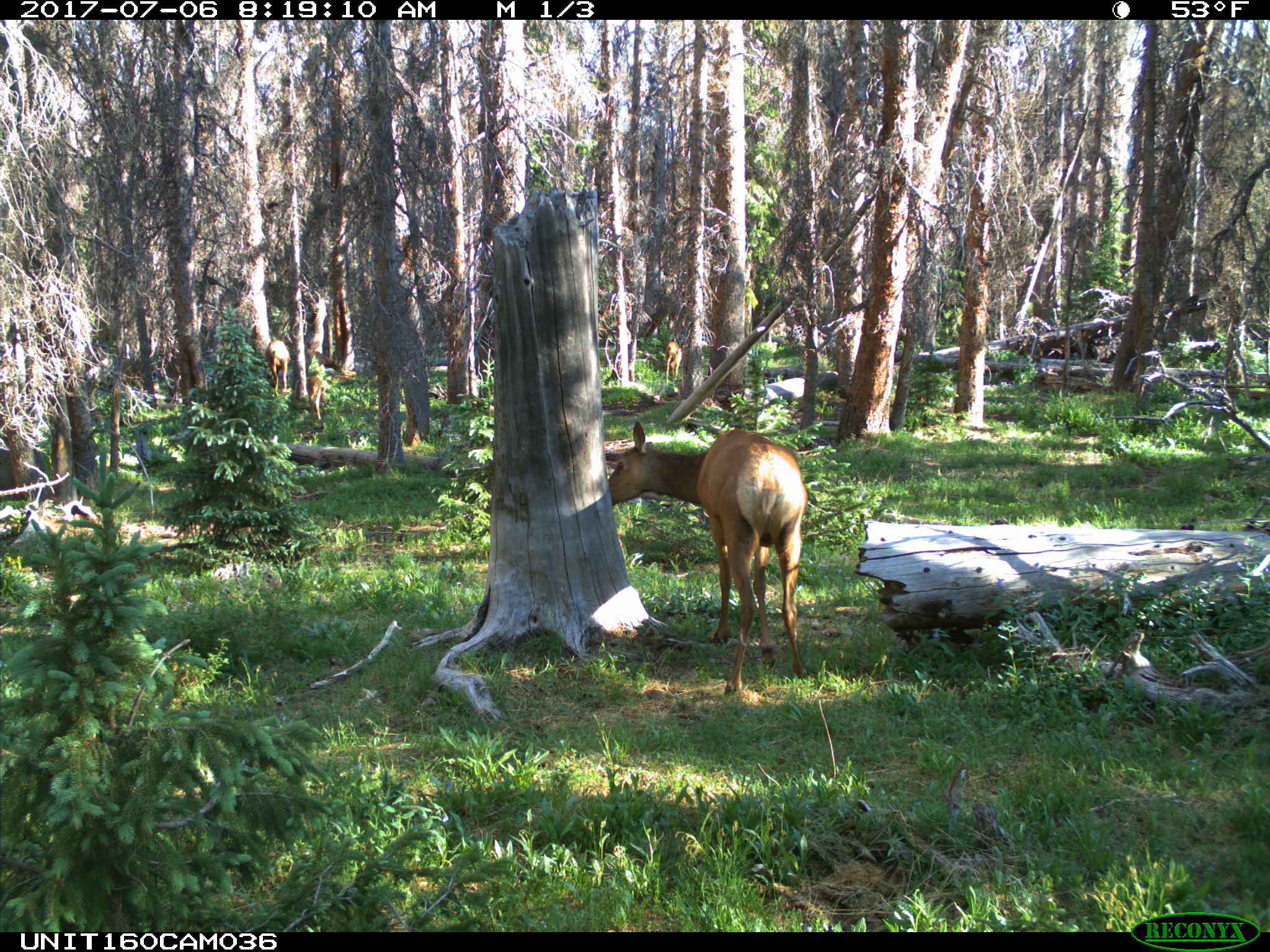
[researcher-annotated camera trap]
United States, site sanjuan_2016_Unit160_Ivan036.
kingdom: Animalia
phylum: Chordata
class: Mammalia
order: Artiodactyla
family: Cervidae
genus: Cervus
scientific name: Cervus elaphus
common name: red deer